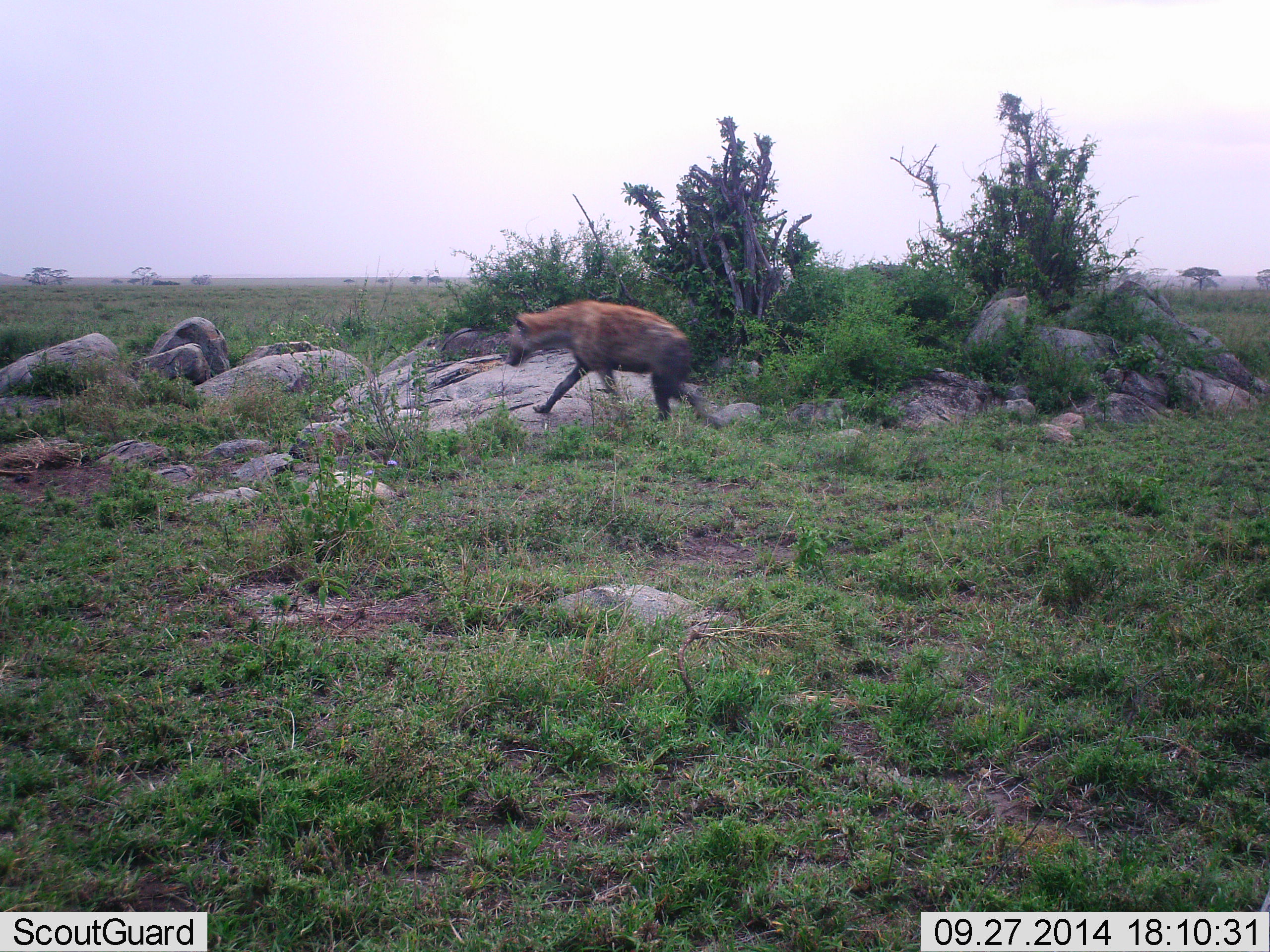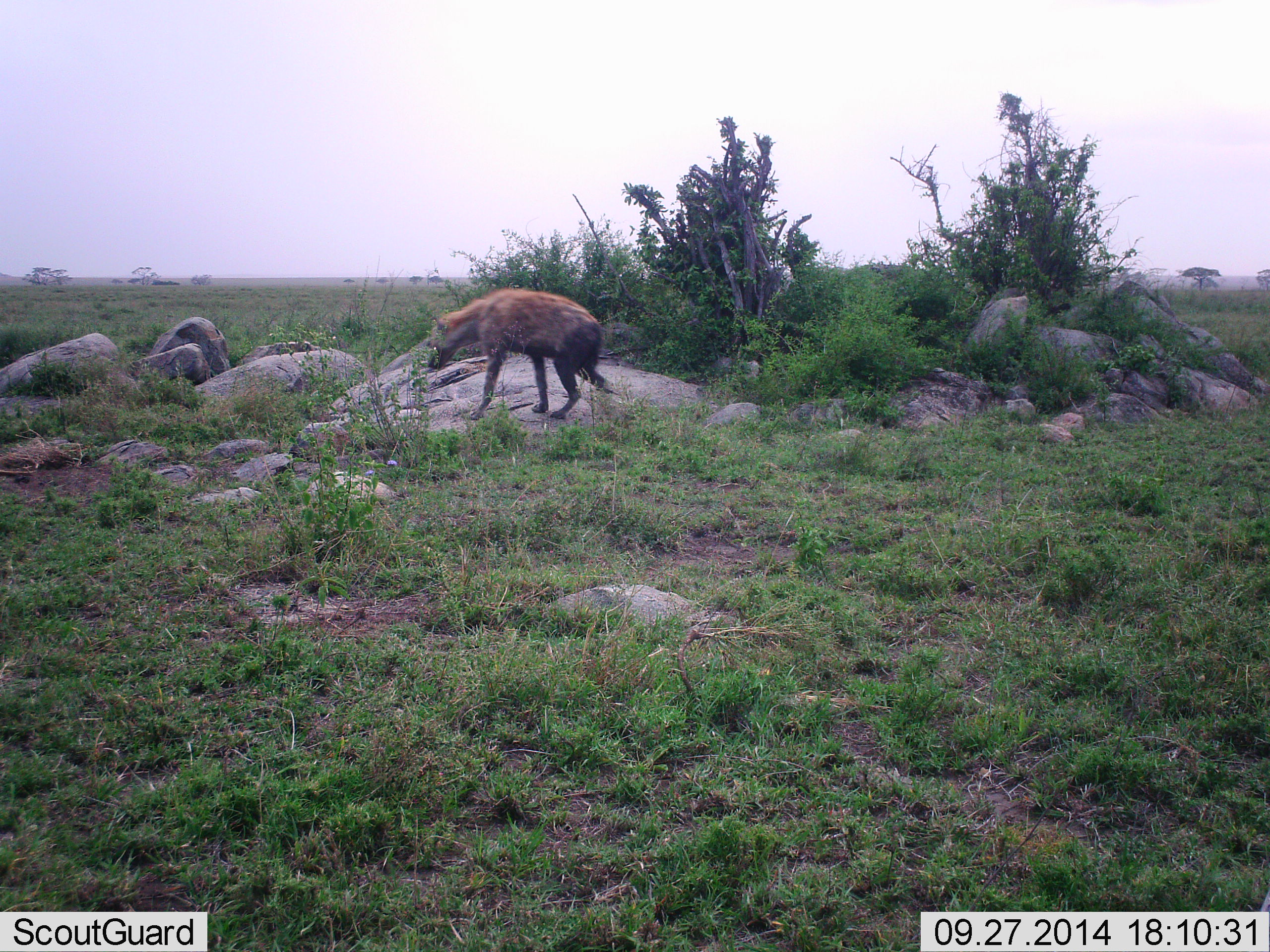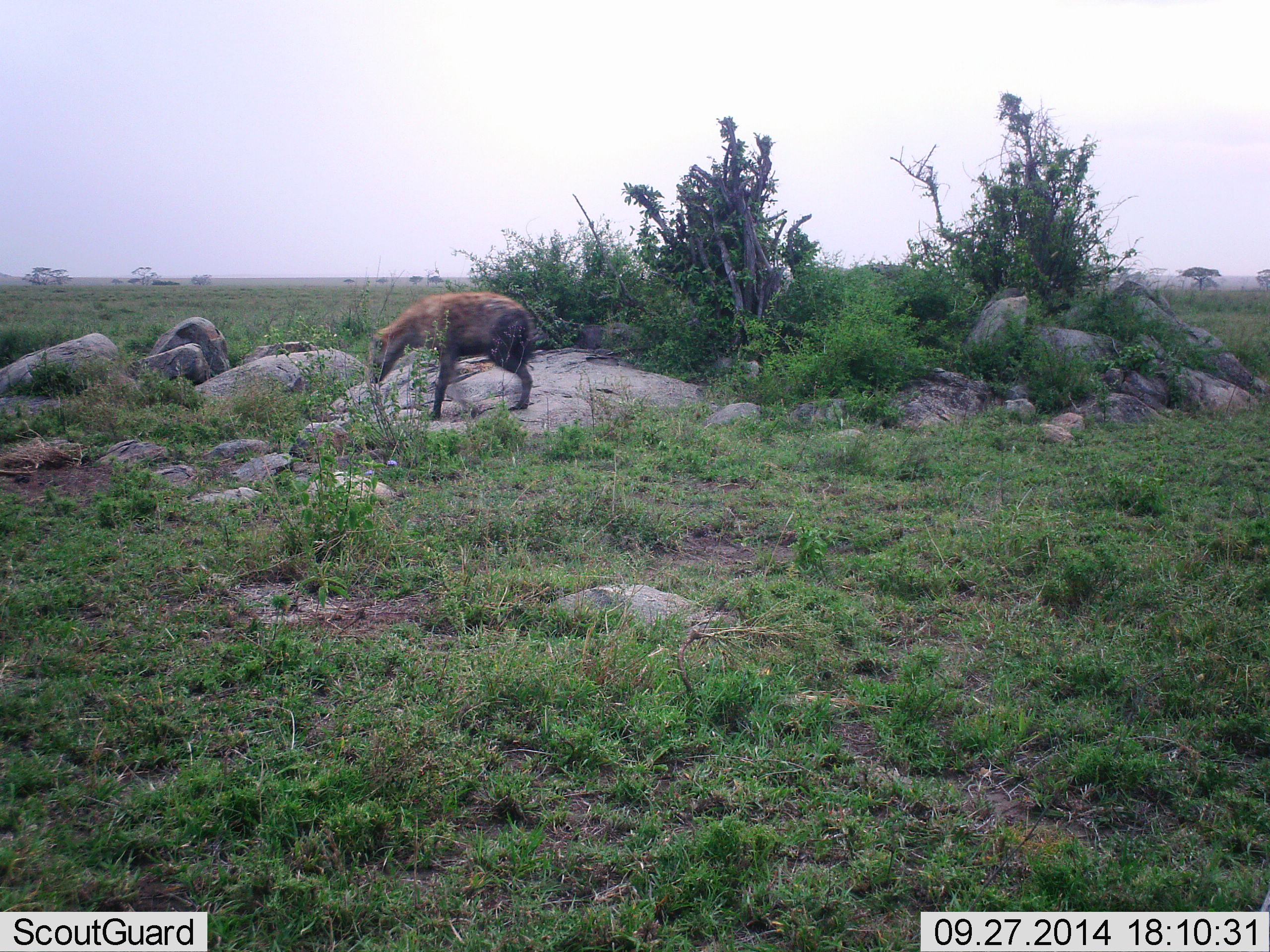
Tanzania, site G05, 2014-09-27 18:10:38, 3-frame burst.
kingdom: Animalia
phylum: Chordata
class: Mammalia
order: Carnivora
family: Hyaenidae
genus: Crocuta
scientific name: Crocuta crocuta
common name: spotted hyena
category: hyenaspotted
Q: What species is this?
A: Hyenaspotted (spotted hyena) (Crocuta crocuta).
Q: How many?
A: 1.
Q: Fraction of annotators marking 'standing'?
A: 10%.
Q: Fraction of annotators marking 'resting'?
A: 0%.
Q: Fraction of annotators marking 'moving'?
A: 90%.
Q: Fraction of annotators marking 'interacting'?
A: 0%.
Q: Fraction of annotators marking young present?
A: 0%.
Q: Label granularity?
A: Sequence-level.